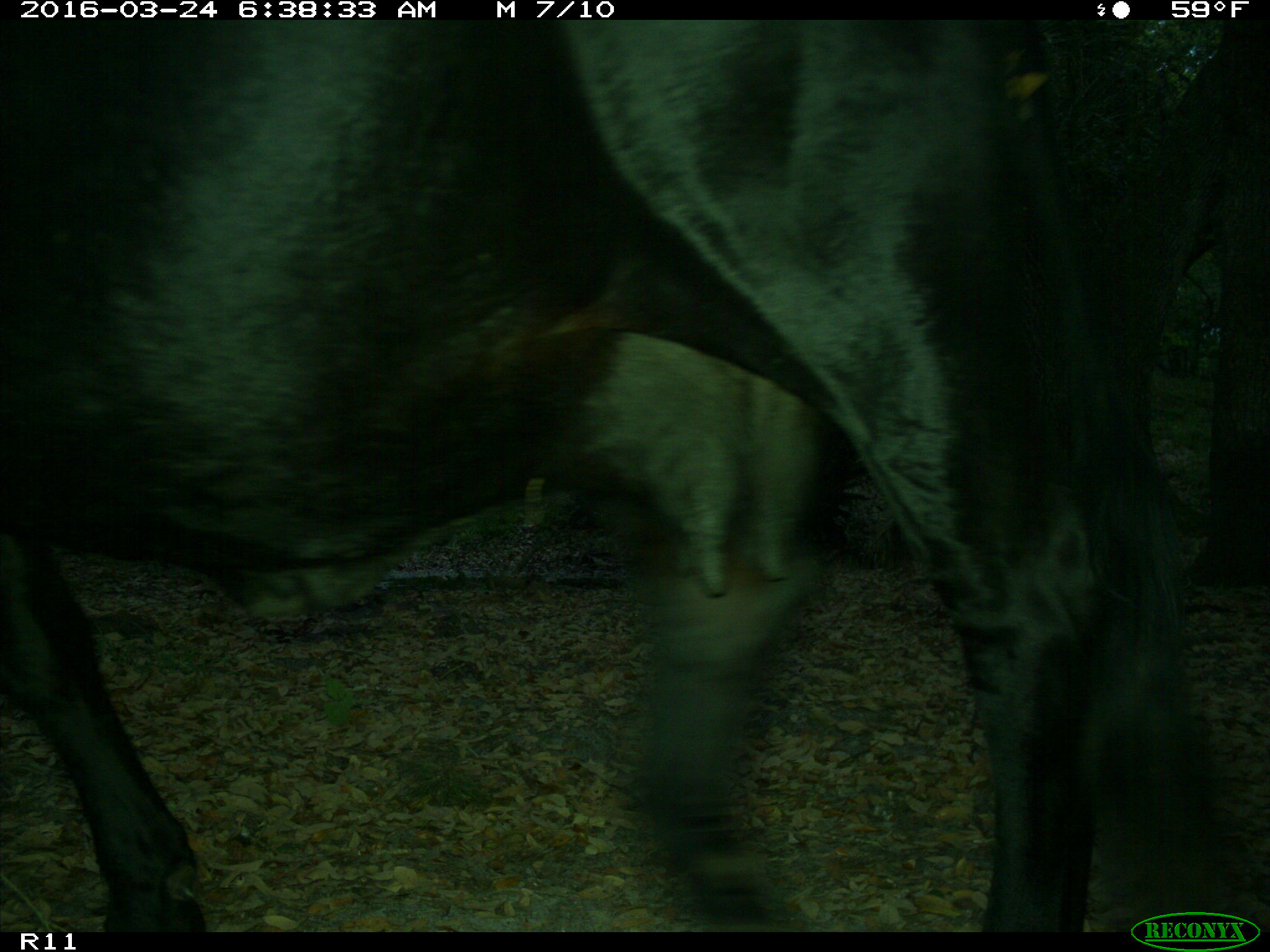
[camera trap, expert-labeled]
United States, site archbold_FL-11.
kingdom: Animalia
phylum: Chordata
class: Mammalia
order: Artiodactyla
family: Bovidae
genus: Bos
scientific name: Bos taurus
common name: domestic cow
Bos taurus (domestic cow).